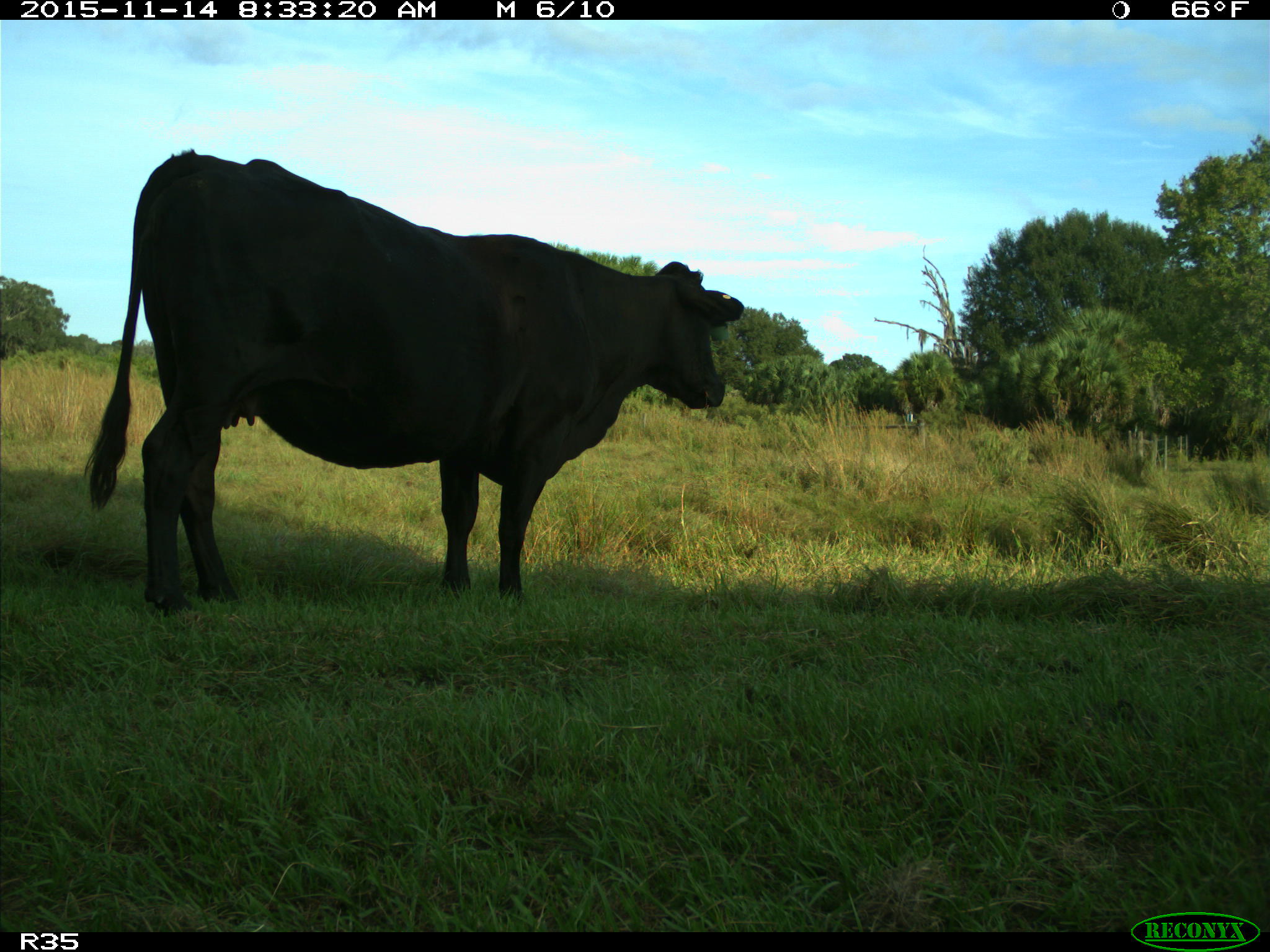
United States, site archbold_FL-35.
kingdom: Animalia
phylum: Chordata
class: Mammalia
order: Artiodactyla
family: Bovidae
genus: Bos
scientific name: Bos taurus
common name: domestic cow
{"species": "Bos taurus (domestic cow)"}